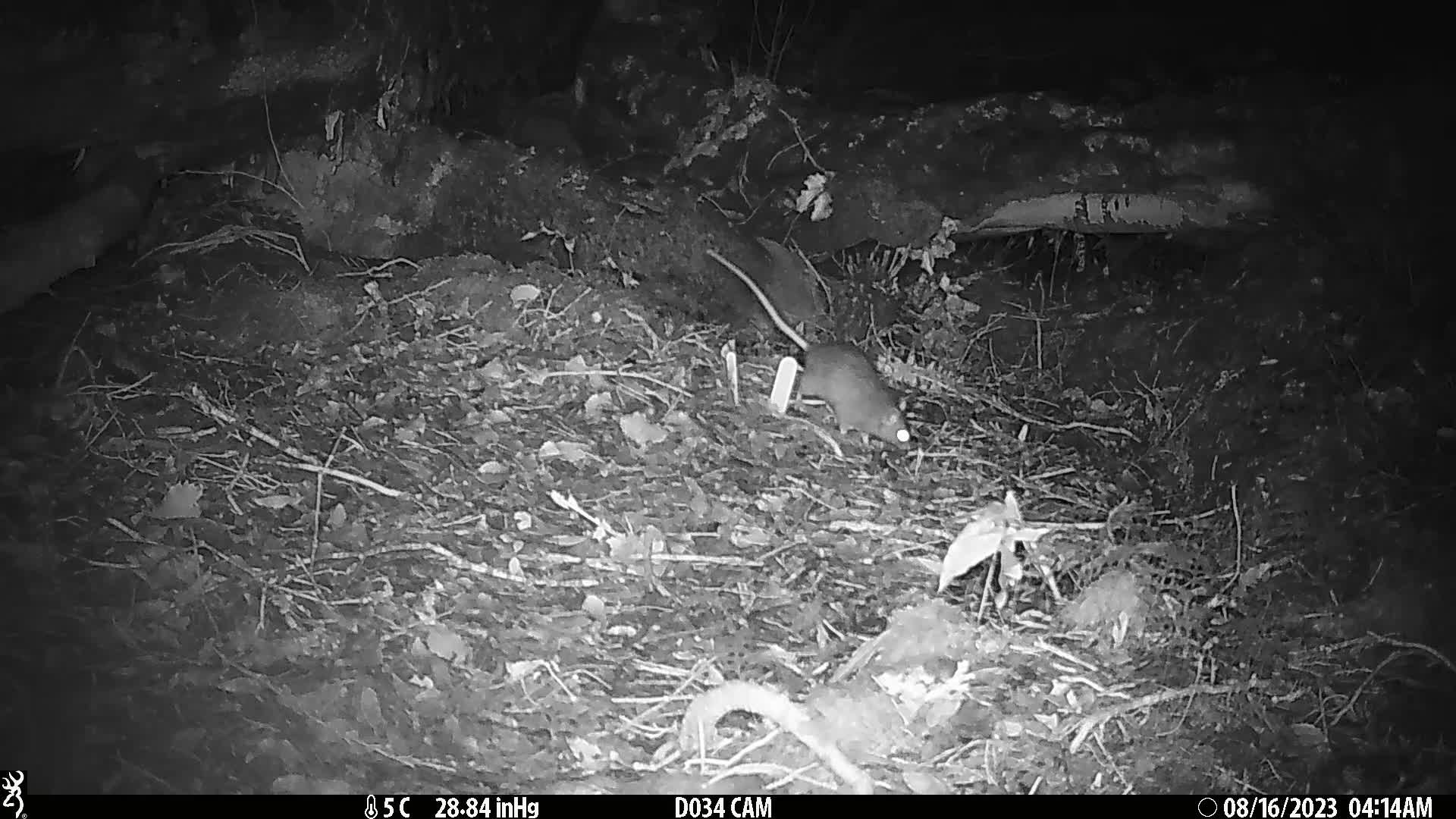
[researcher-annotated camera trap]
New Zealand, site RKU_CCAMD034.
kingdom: Animalia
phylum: Chordata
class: Mammalia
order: Rodentia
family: Muridae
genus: Rattus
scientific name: Rattus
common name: rat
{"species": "rat (Rattus)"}